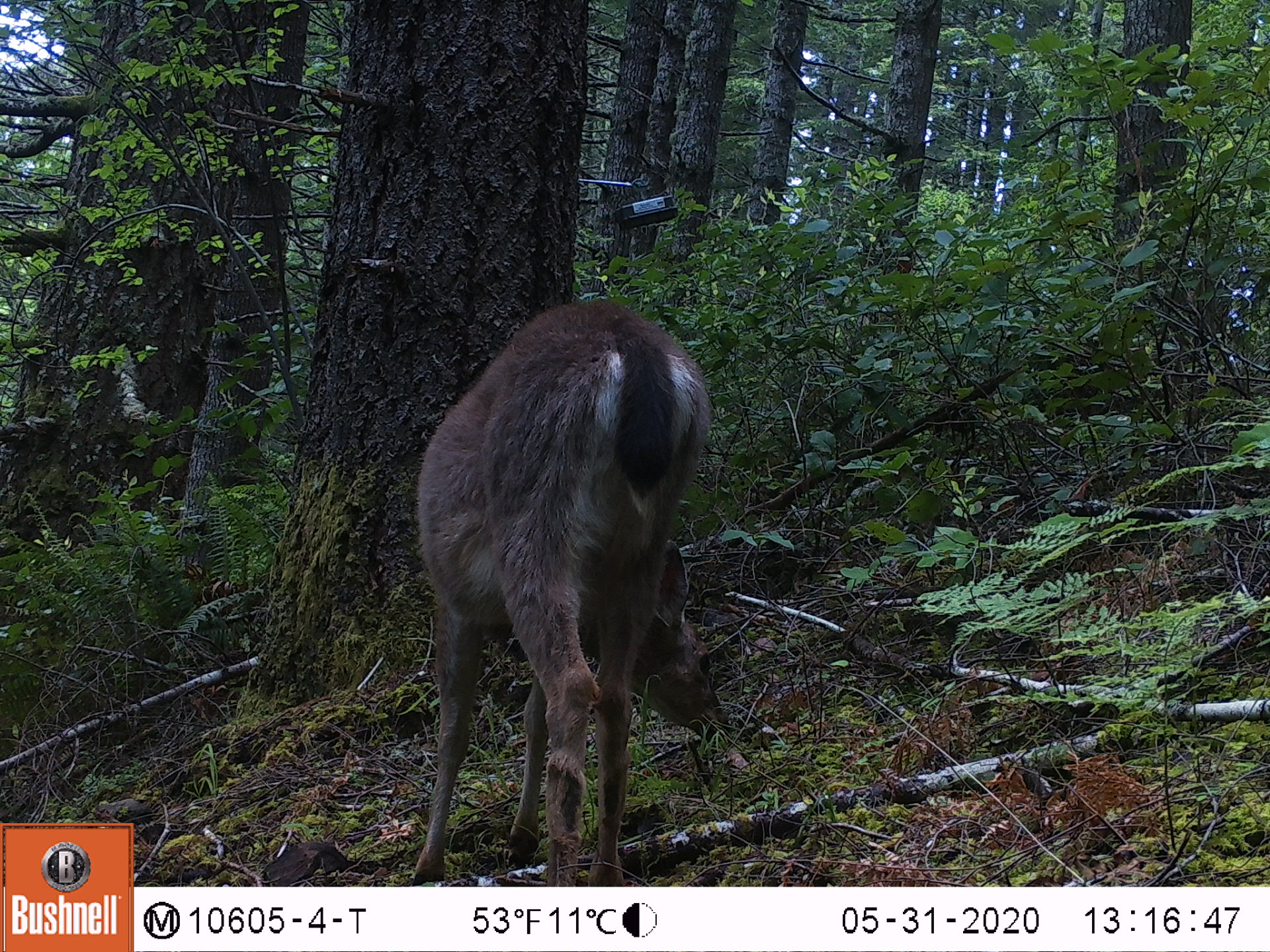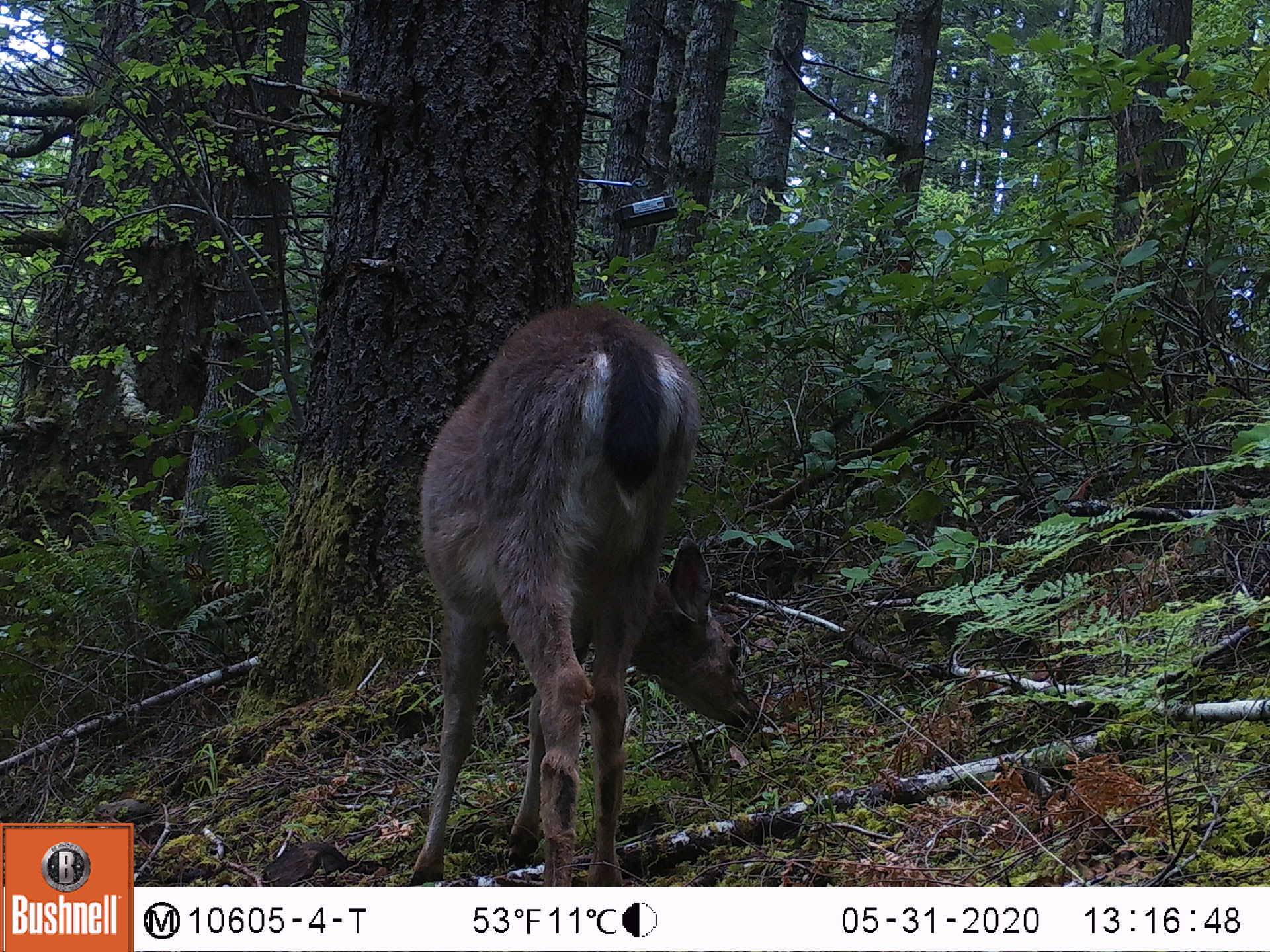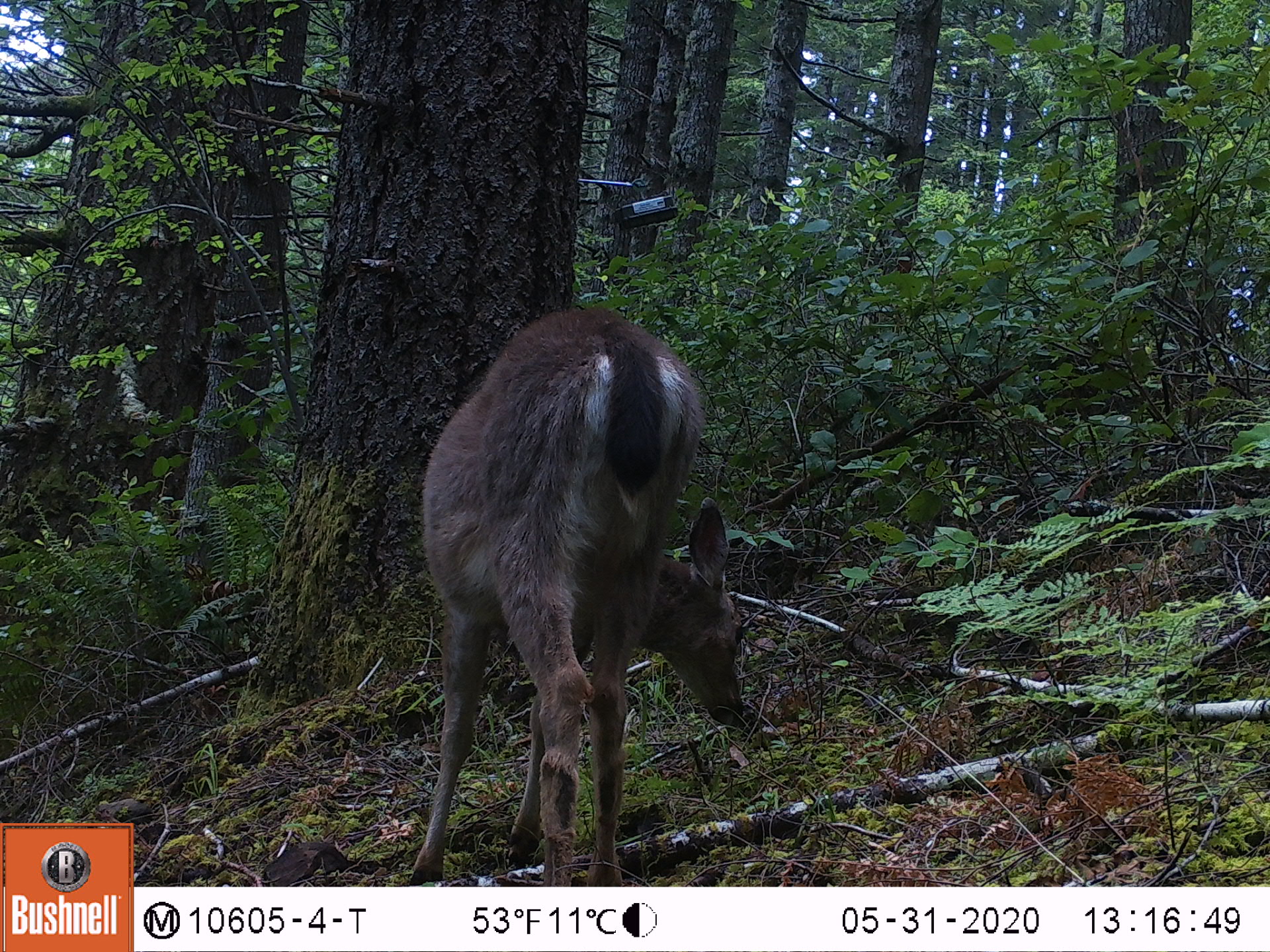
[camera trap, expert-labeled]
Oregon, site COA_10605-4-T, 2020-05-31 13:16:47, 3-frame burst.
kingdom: Animalia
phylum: Chordata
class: Mammalia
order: Artiodactyla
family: Cervidae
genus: Odocoileus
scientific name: Odocoileus hemionus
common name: black-tailed deer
Black-tailed deer (Odocoileus hemionus).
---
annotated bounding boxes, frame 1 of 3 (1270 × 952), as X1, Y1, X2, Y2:
black-tailed deer: 406, 289, 732, 875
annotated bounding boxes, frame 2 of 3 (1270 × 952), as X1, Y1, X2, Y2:
black-tailed deer: 391, 291, 770, 867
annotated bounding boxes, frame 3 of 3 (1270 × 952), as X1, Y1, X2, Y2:
black-tailed deer: 391, 291, 757, 880